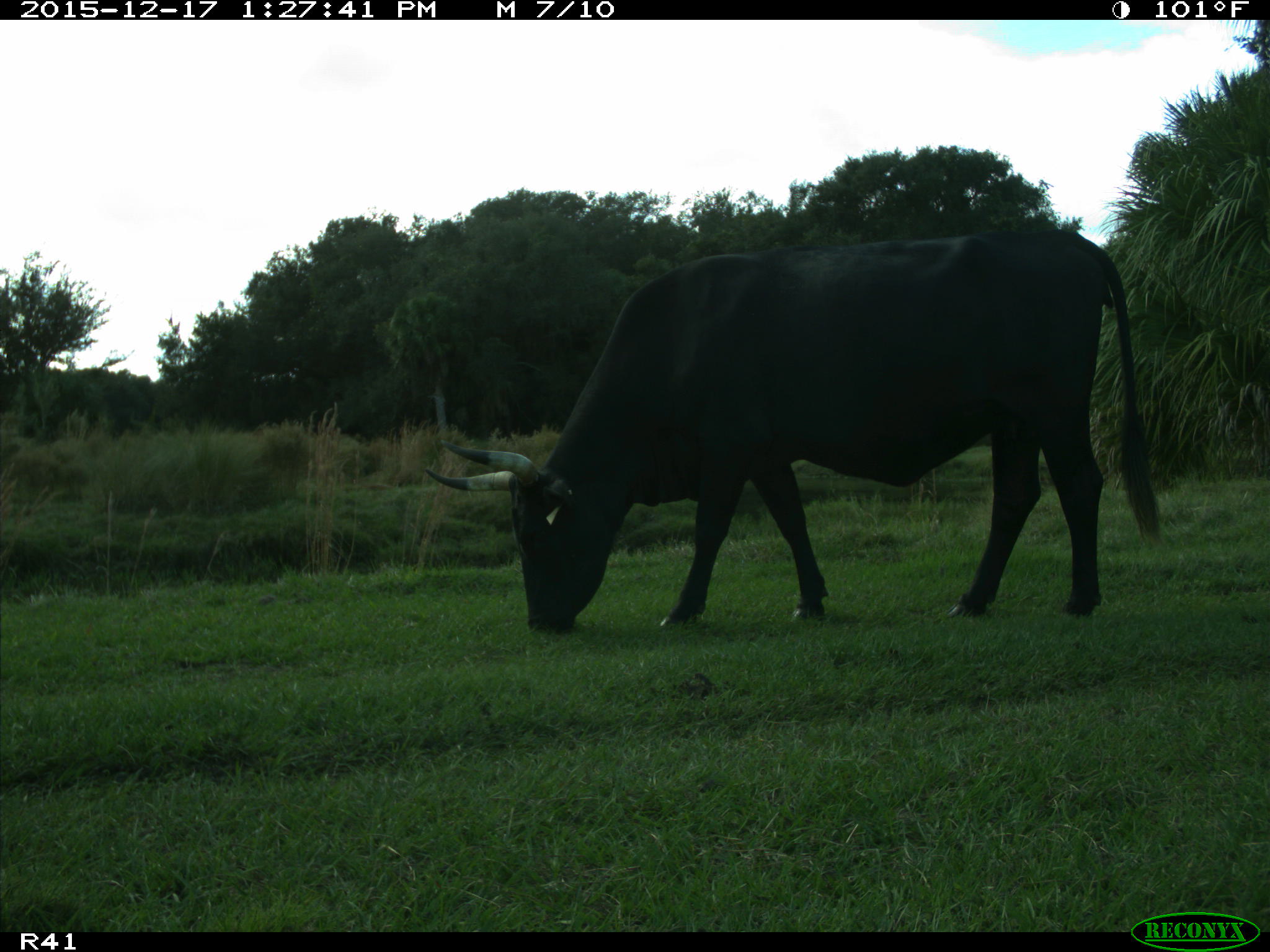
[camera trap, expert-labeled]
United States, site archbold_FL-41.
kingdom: Animalia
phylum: Chordata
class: Mammalia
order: Artiodactyla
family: Bovidae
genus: Bos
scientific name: Bos taurus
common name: domestic cow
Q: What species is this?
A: Bos taurus (domestic cow).